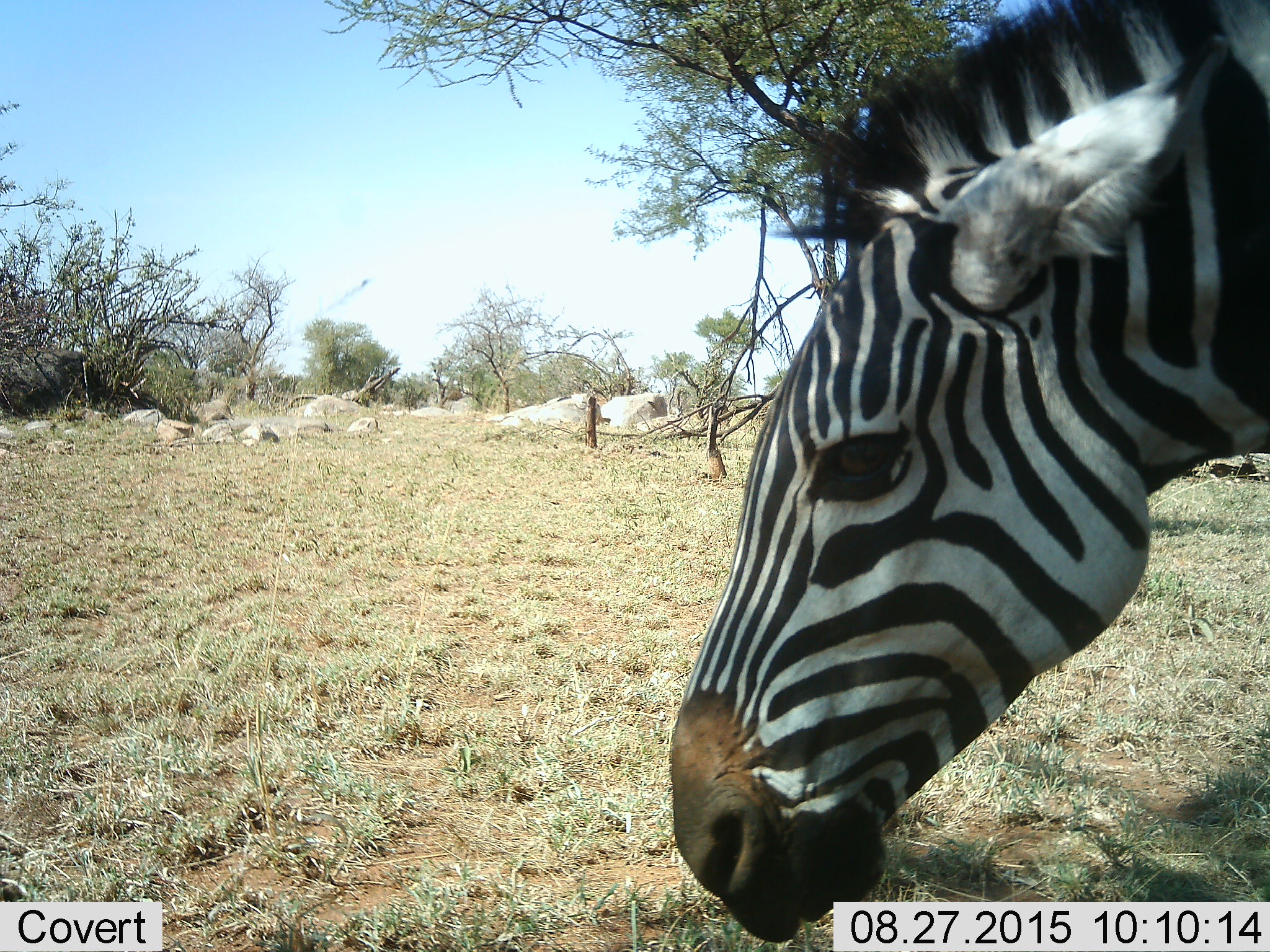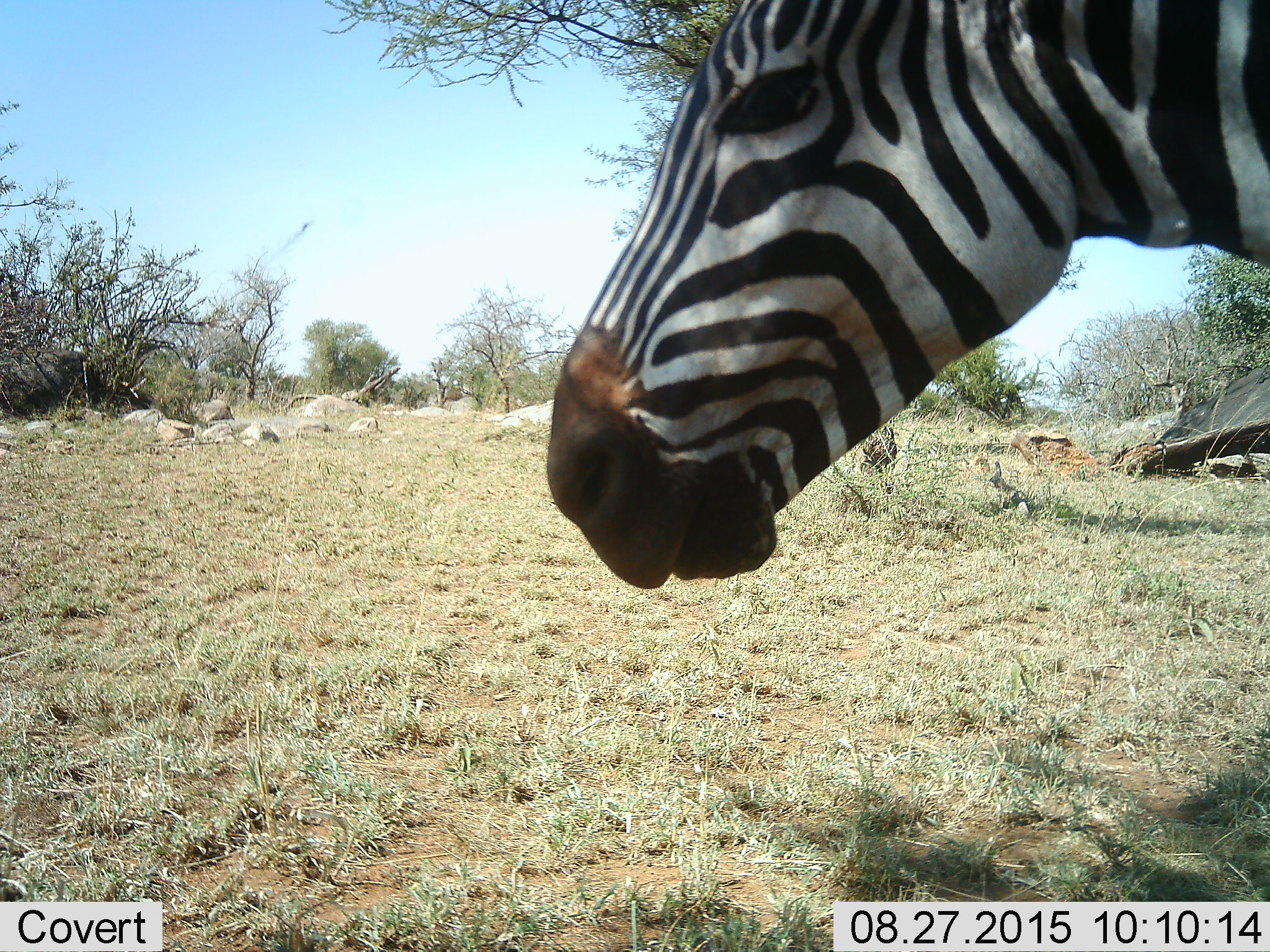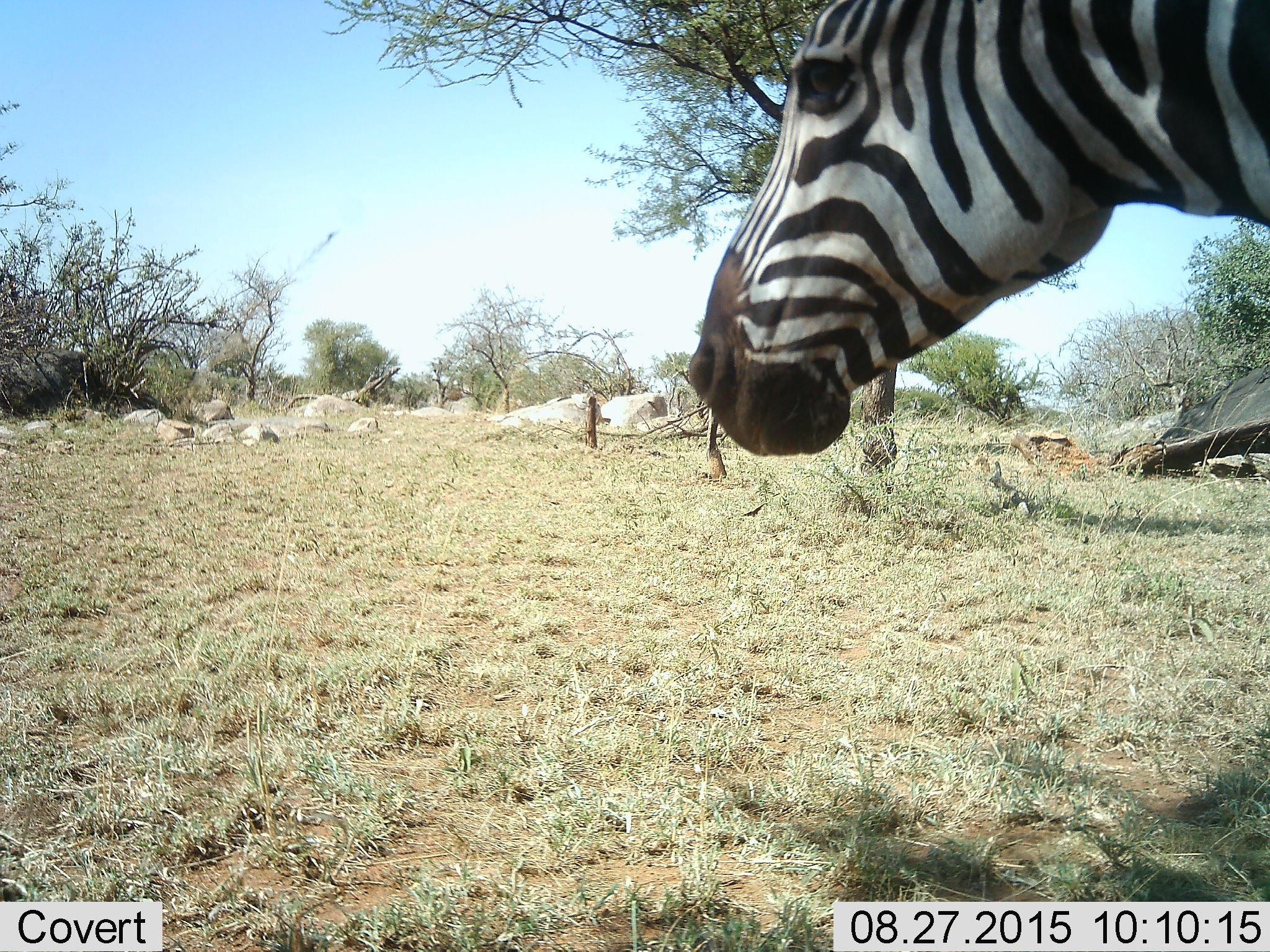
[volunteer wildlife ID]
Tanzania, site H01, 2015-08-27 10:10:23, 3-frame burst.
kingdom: Animalia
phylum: Chordata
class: Mammalia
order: Perissodactyla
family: Equidae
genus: Equus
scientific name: Equus quagga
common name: plains zebra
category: zebra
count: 1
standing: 60%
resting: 0%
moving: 20%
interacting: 0%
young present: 0%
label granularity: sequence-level